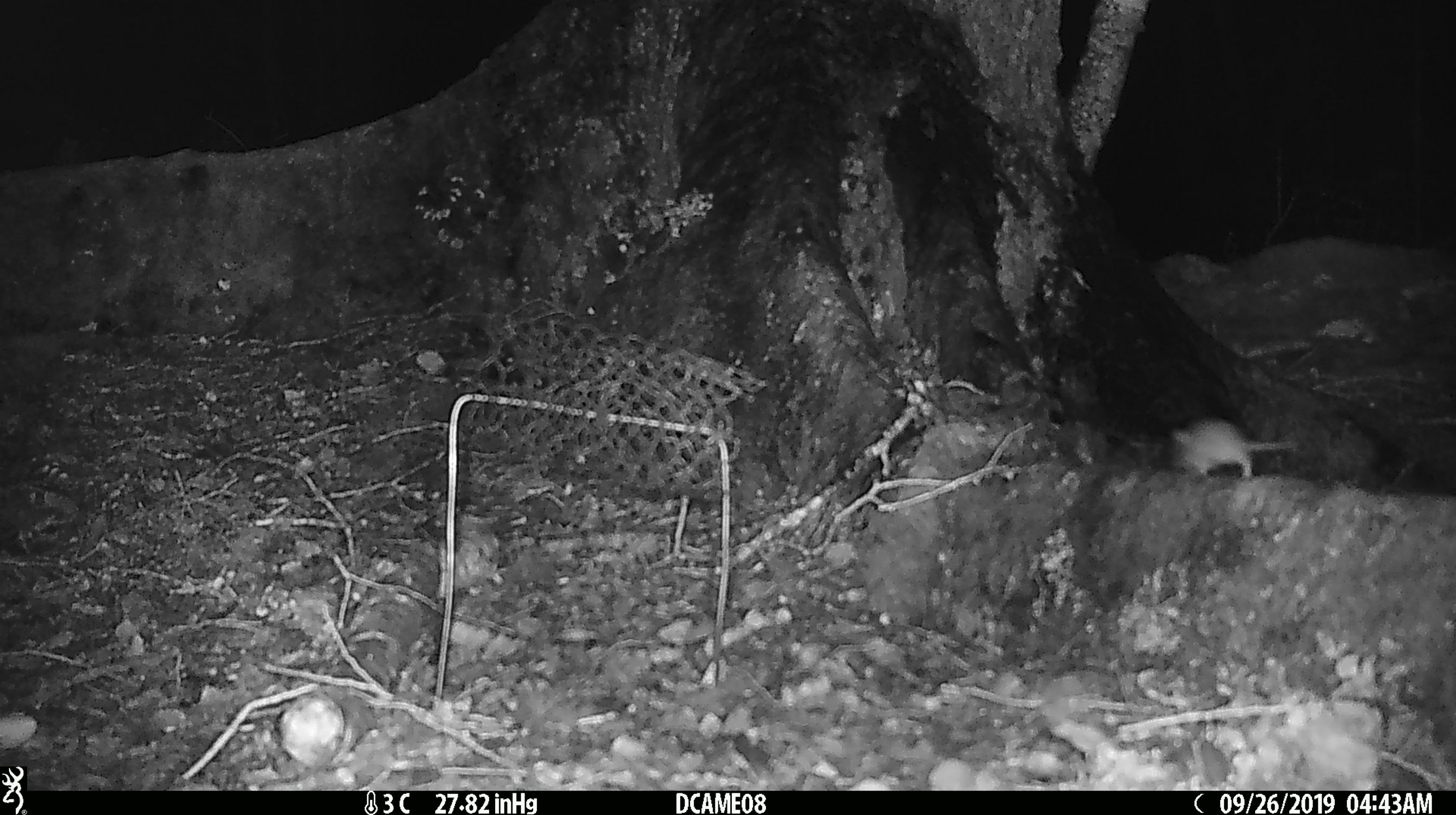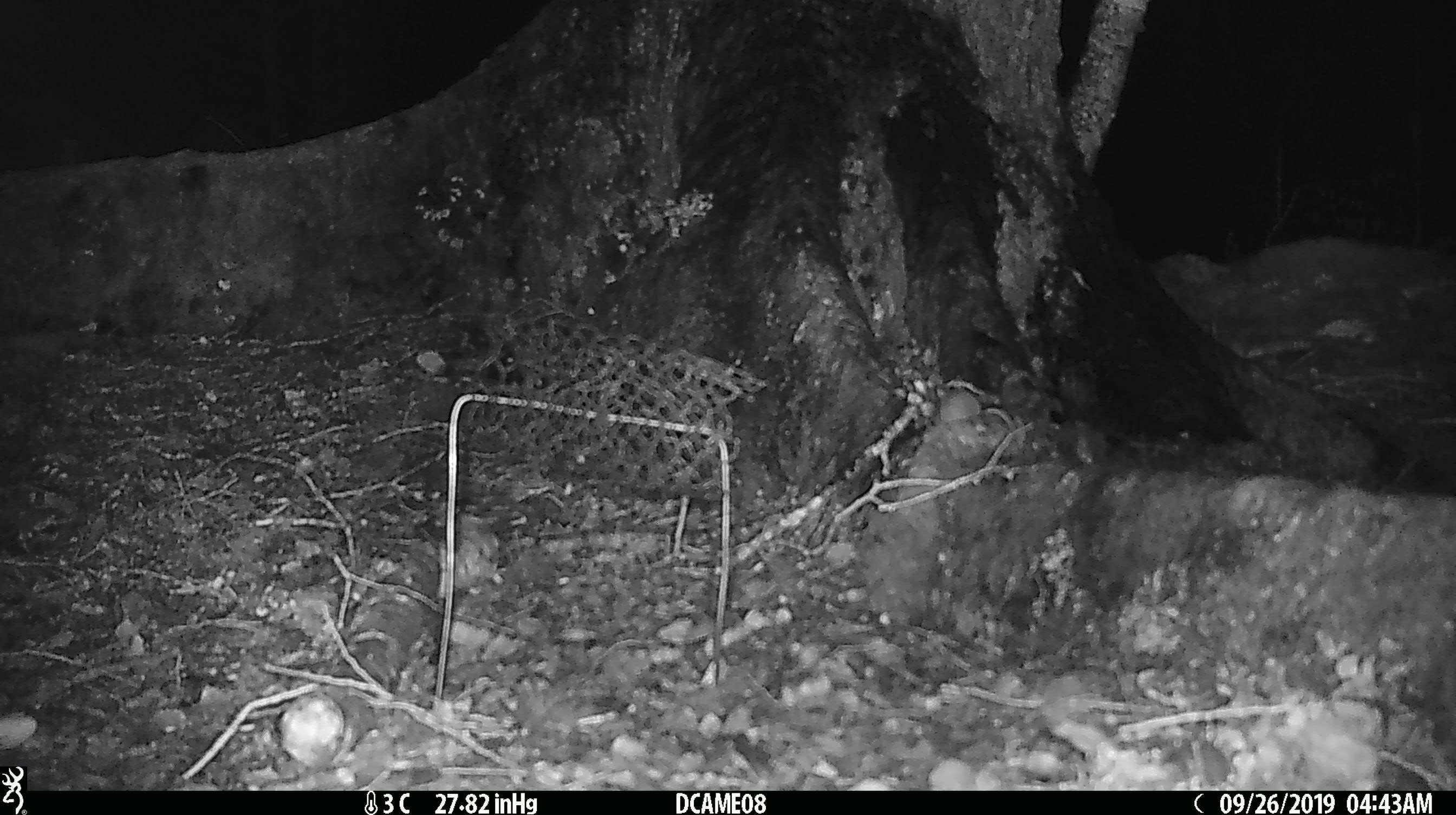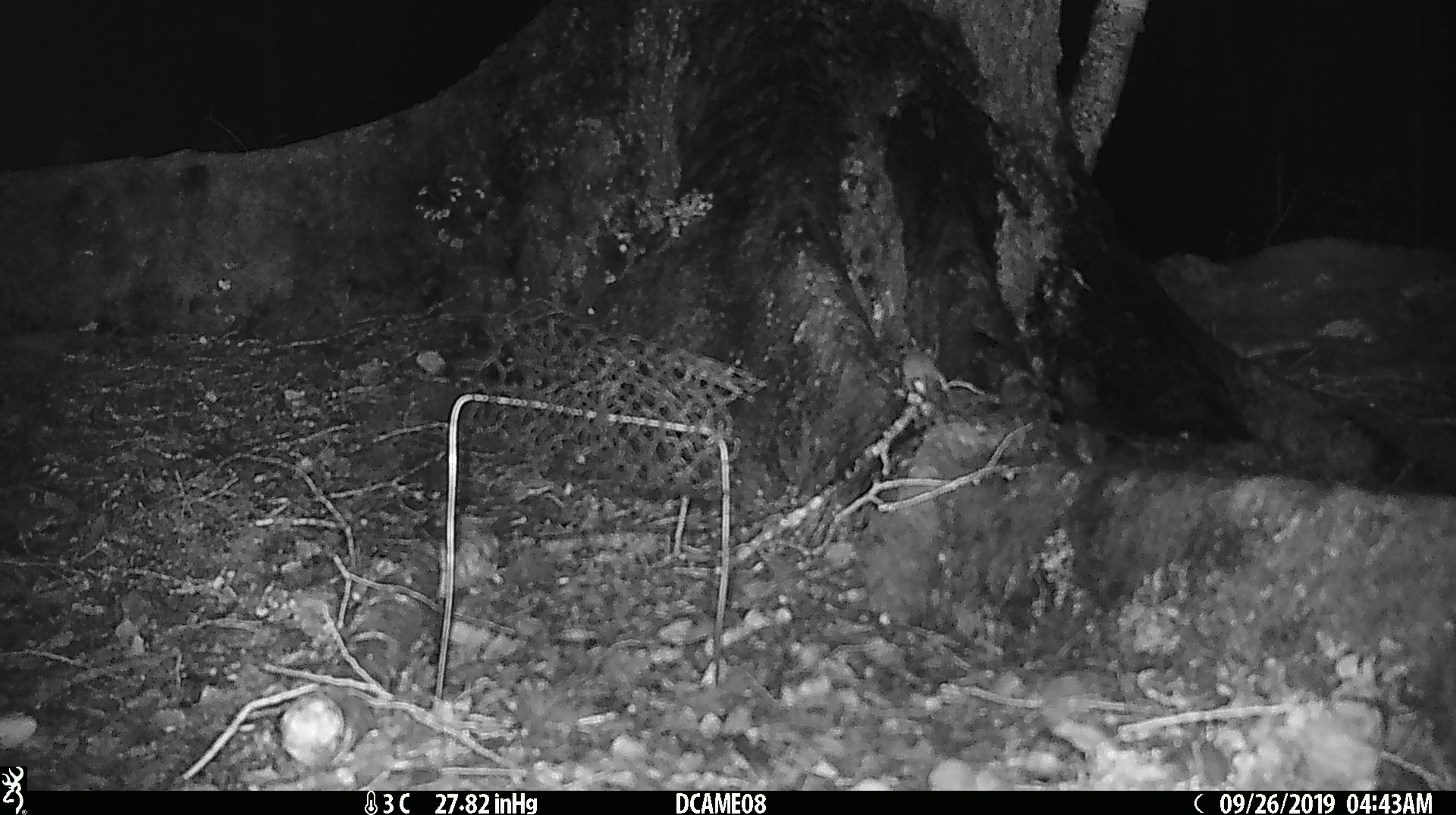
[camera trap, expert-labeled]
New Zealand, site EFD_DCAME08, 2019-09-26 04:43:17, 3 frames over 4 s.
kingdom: Animalia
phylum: Chordata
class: Mammalia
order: Rodentia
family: Muridae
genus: Mus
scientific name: Mus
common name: mouse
Mouse (Mus).